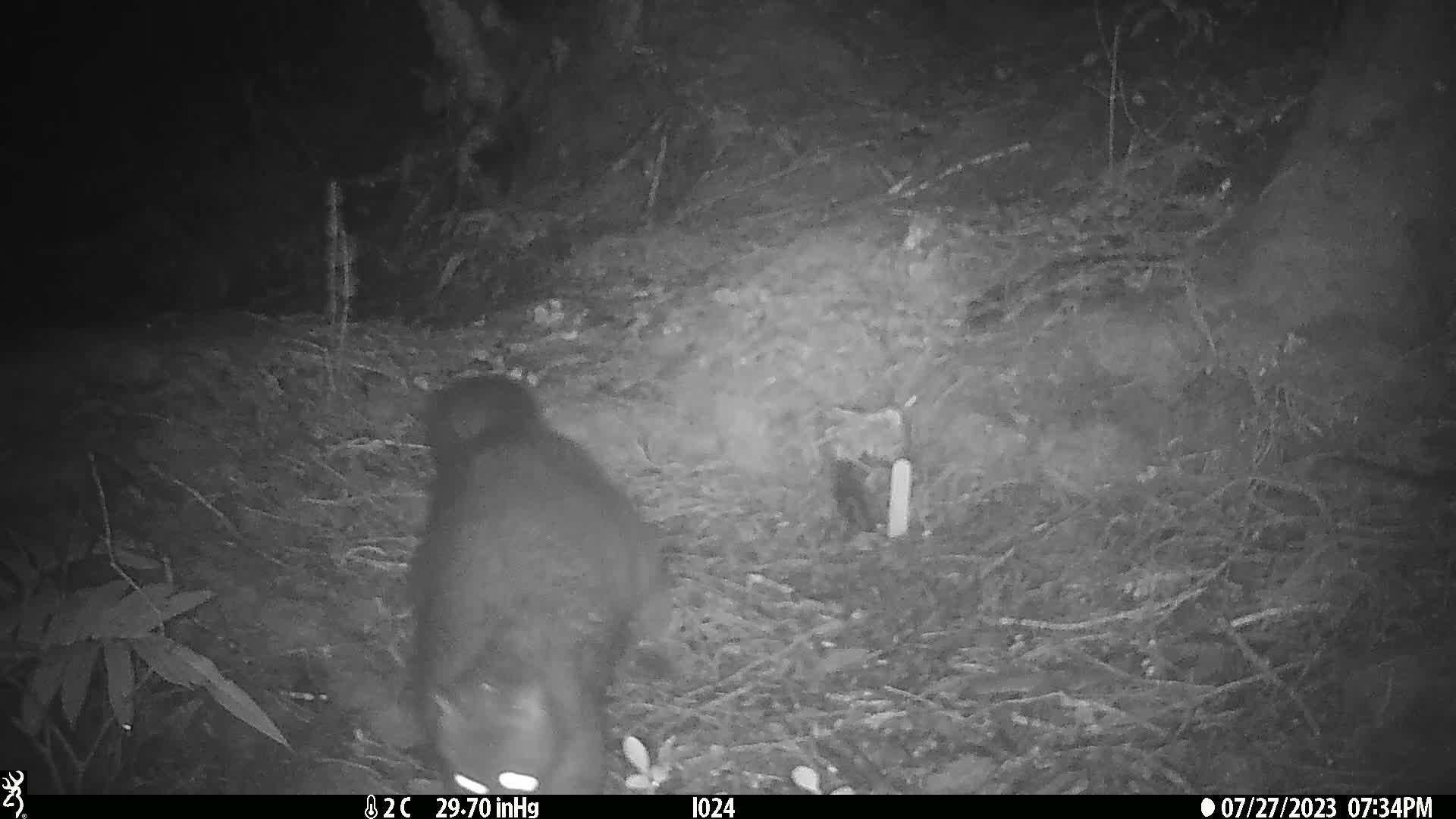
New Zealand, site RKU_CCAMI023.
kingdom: Animalia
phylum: Chordata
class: Mammalia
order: Diprotodontia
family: Phalangeridae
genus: Trichosurus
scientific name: Trichosurus vulpecula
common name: common brushtail possum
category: possum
Possum (common brushtail possum) (Trichosurus vulpecula).